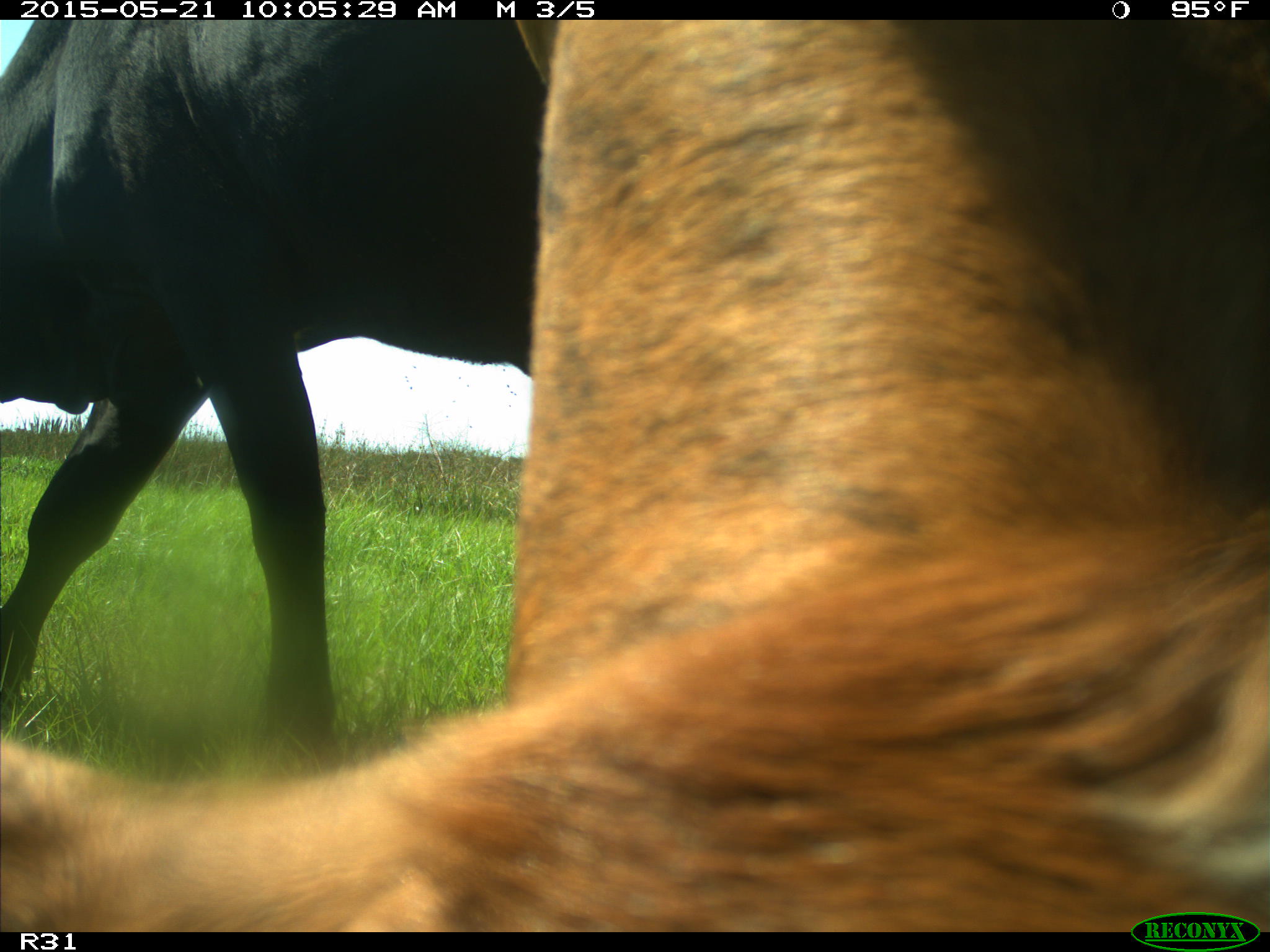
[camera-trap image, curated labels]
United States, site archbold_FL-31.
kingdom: Animalia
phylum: Chordata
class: Mammalia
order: Artiodactyla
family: Bovidae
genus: Bos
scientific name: Bos taurus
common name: domestic cow